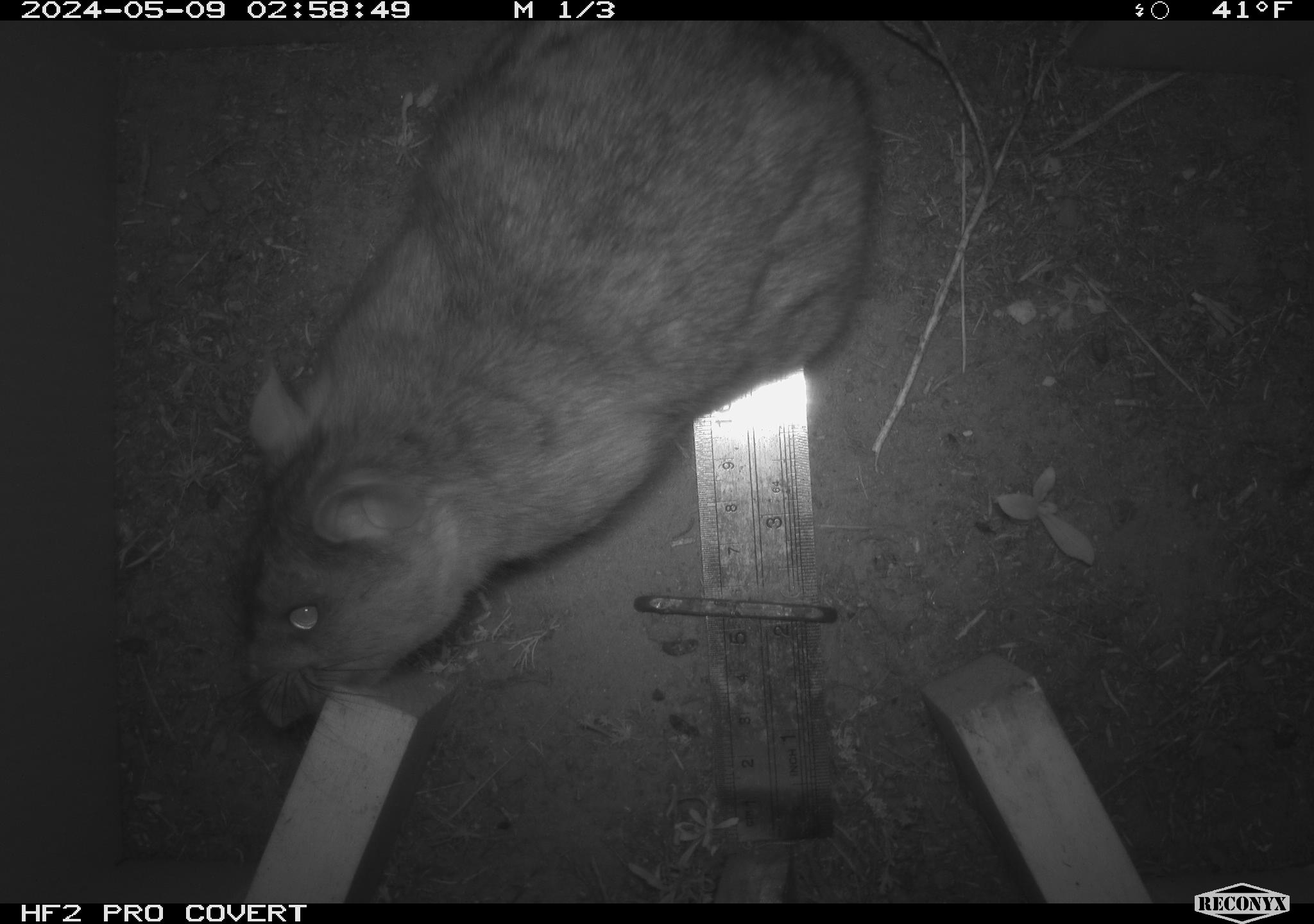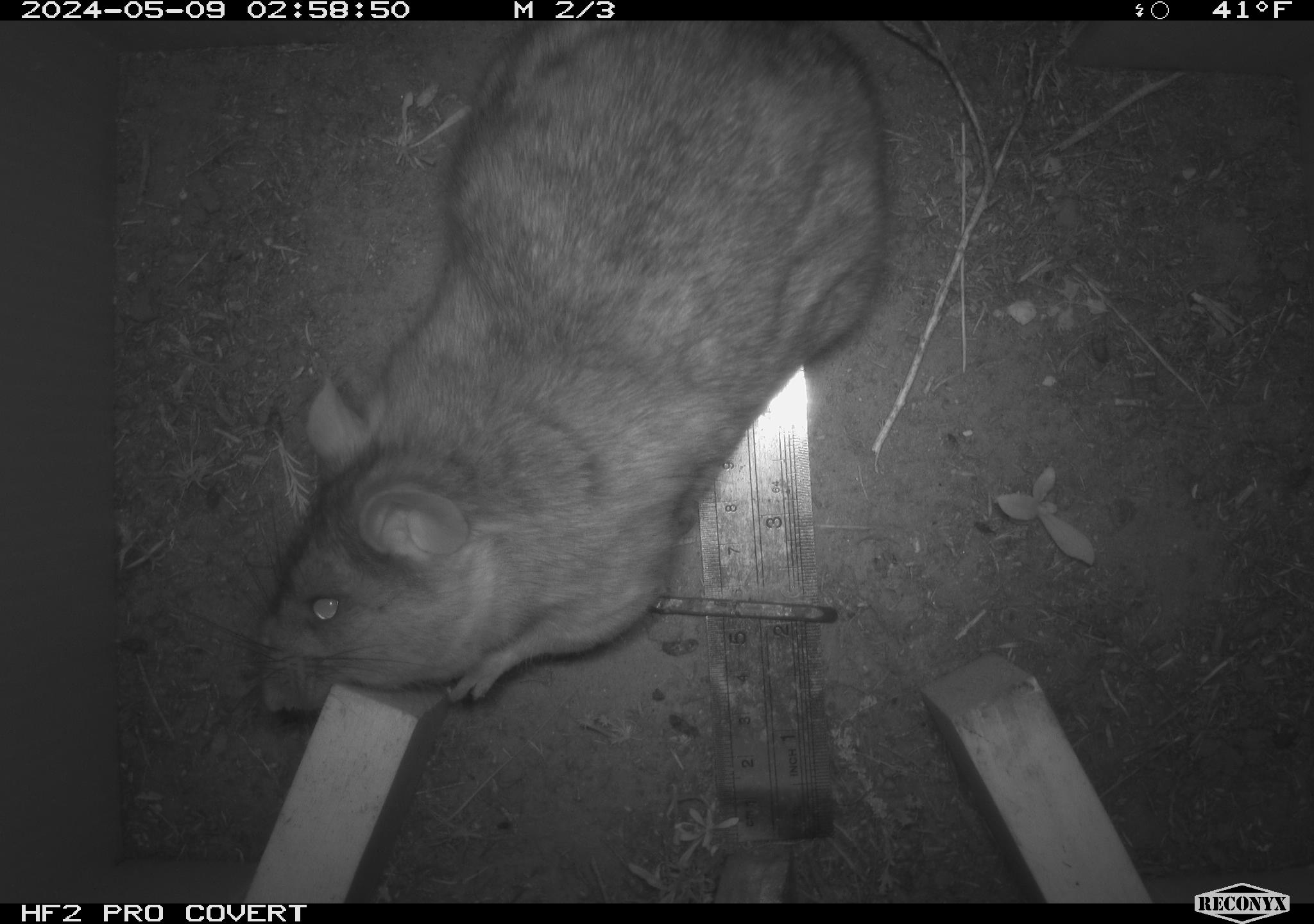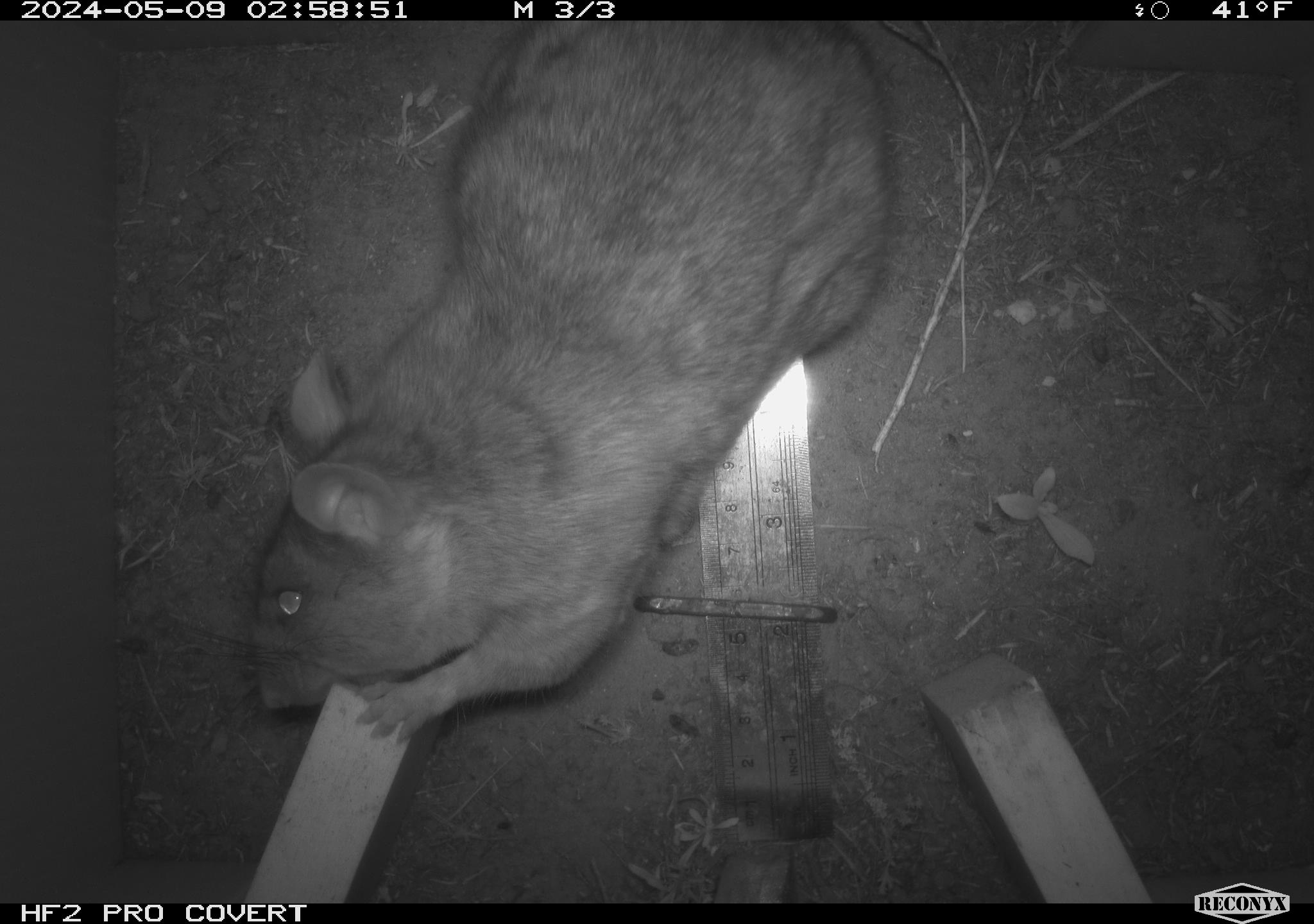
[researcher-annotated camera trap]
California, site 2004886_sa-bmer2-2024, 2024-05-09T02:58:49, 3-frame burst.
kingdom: Animalia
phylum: Chordata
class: Mammalia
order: Rodentia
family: Muridae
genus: Rattus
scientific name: Rattus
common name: rat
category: rattus species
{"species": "rattus species (rat) (Rattus)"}